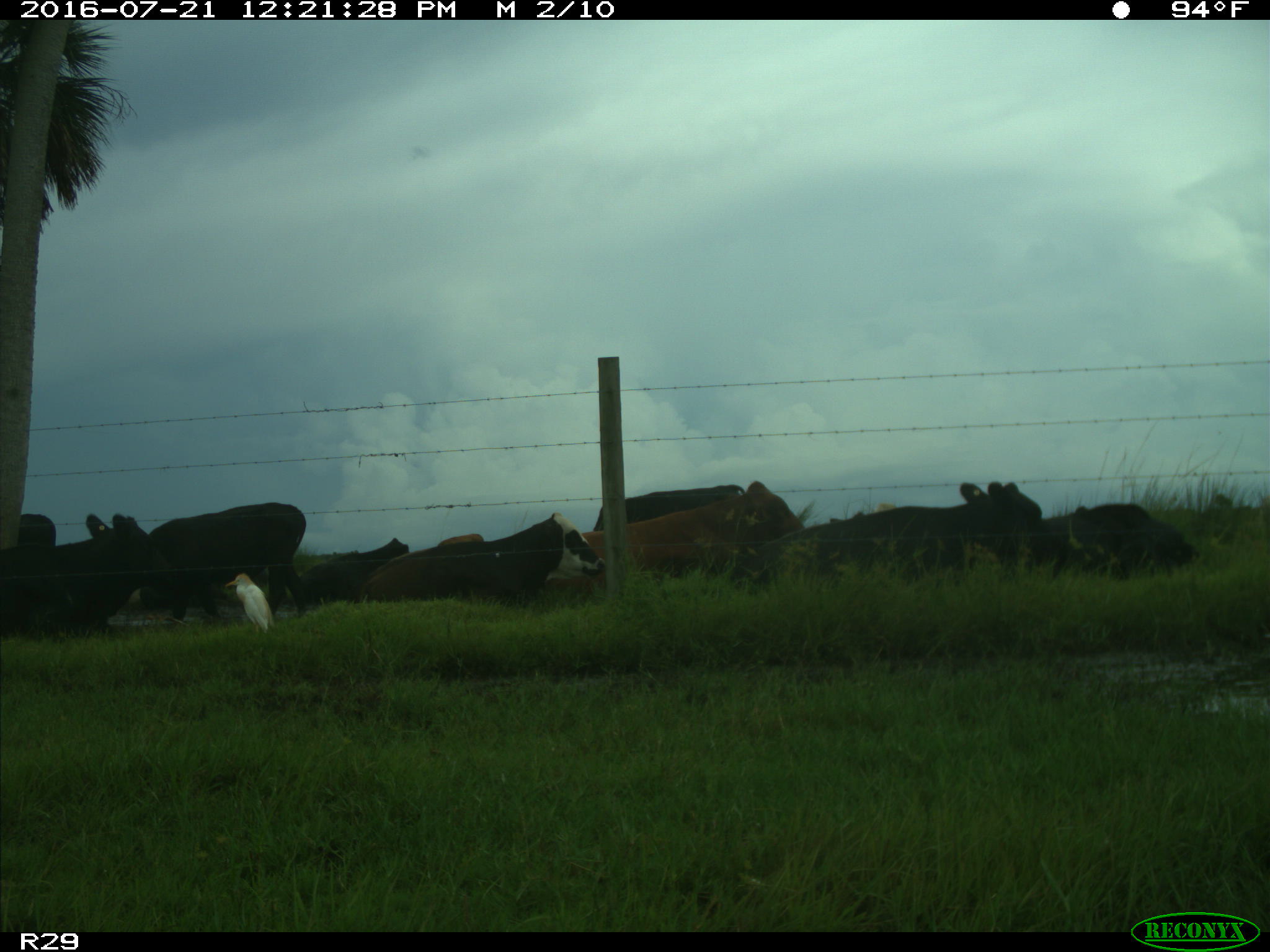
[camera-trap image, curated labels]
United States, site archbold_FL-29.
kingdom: Animalia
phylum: Chordata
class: Mammalia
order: Artiodactyla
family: Bovidae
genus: Bos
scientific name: Bos taurus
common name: domestic cow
Bos taurus (domestic cow).